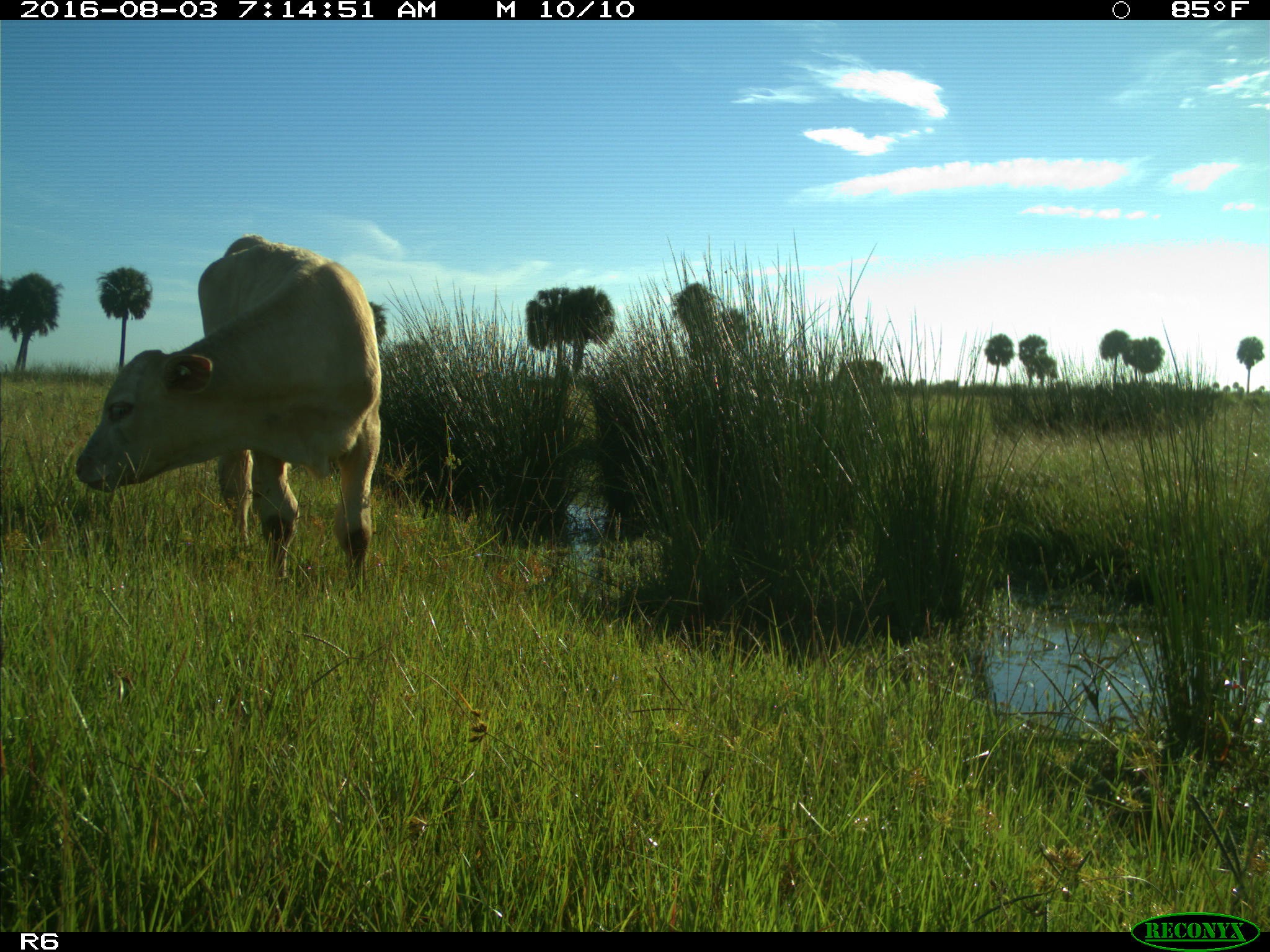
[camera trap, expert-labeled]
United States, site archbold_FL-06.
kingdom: Animalia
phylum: Chordata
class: Mammalia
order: Artiodactyla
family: Bovidae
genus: Bos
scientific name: Bos taurus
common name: domestic cow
Bos taurus (domestic cow).